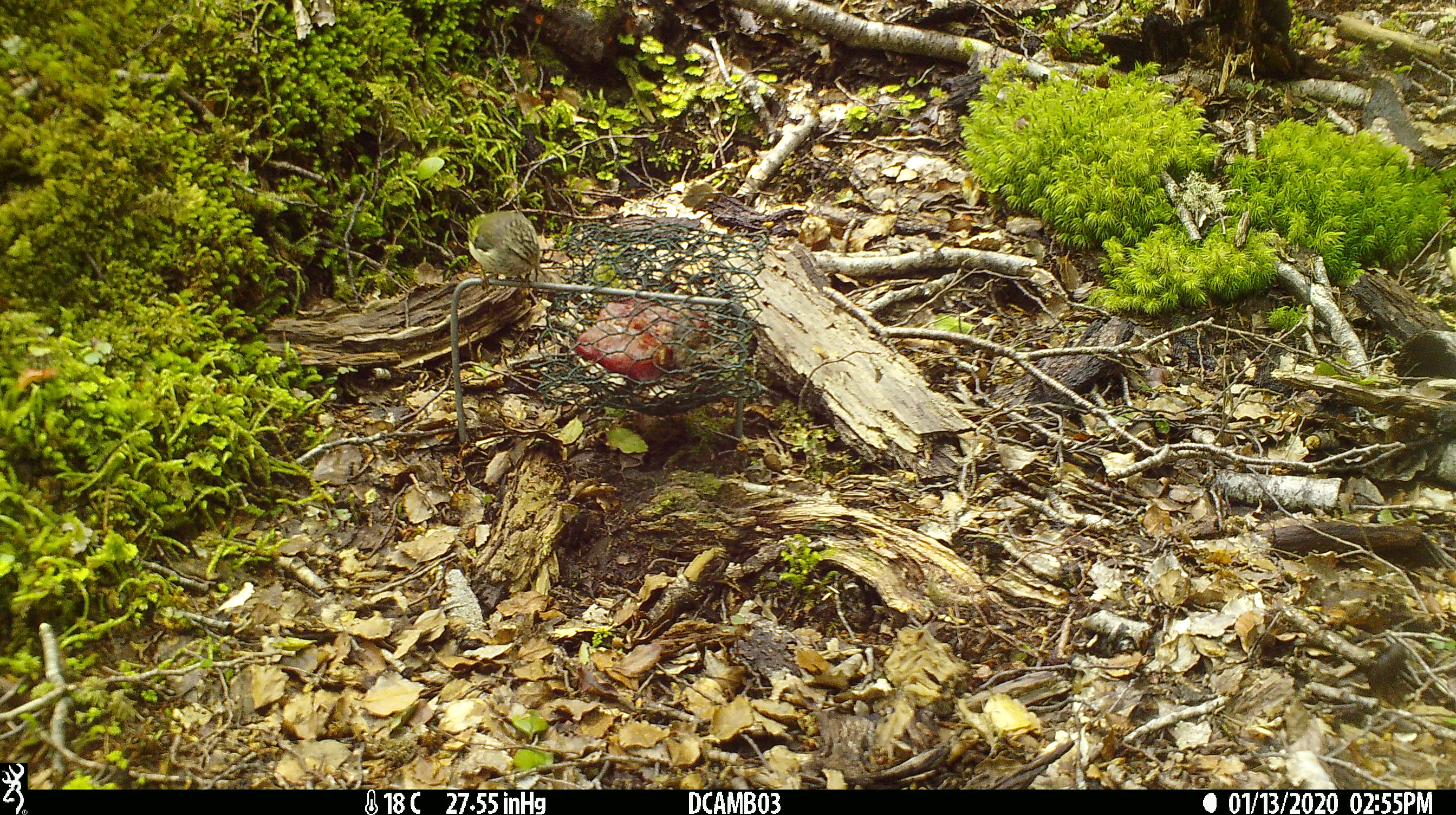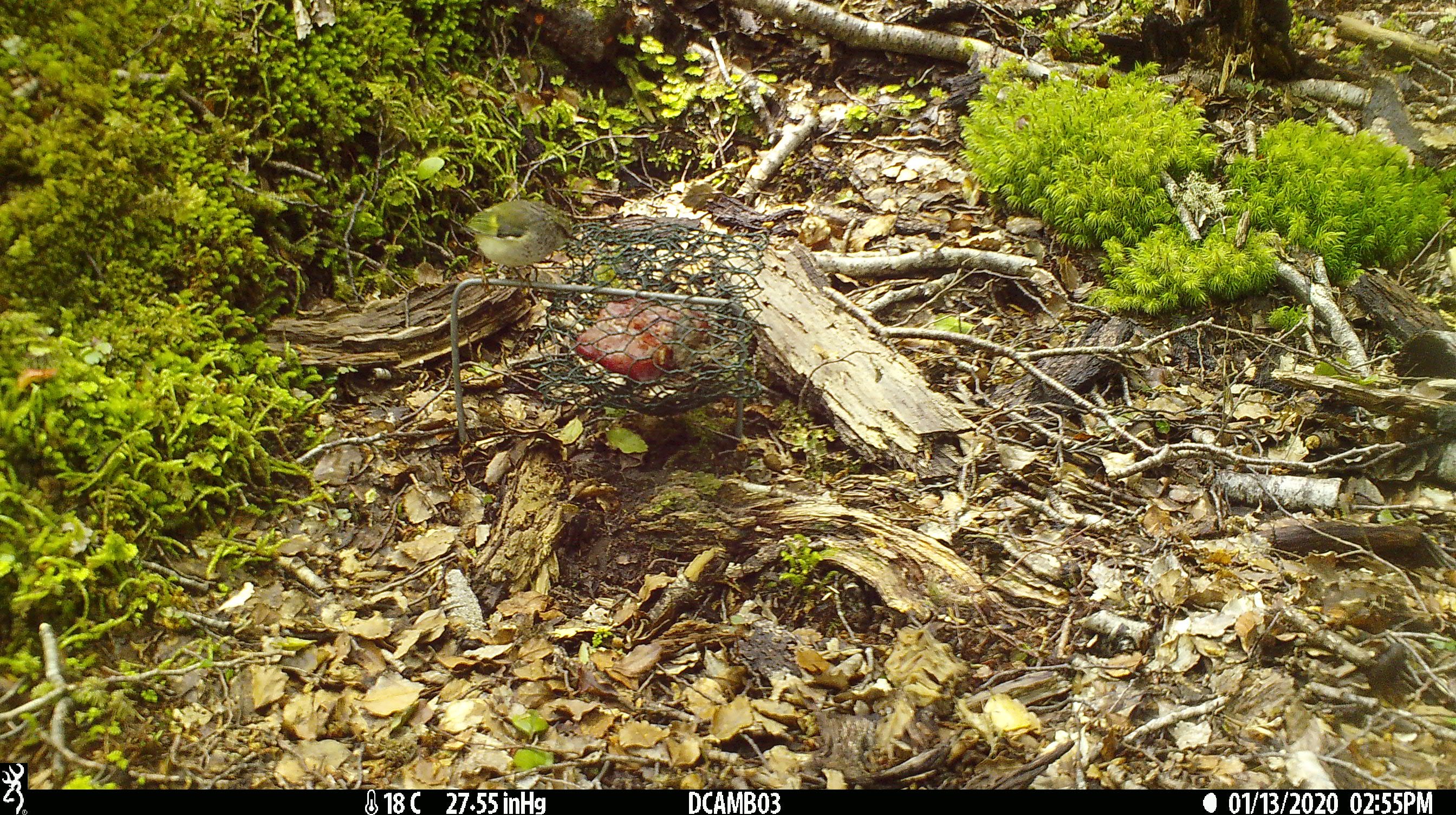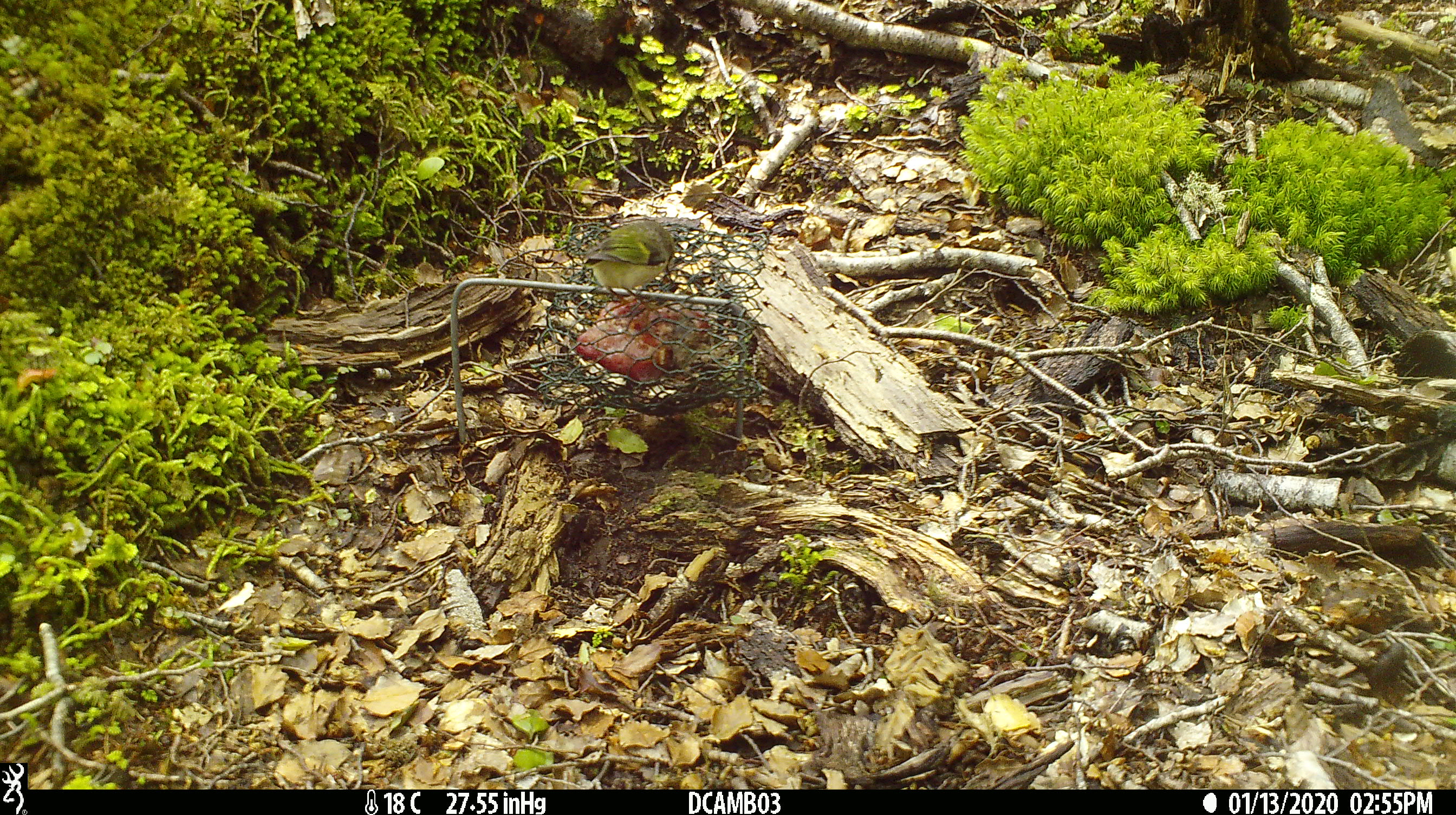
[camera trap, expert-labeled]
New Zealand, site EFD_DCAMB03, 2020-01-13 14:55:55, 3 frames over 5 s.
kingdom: Animalia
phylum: Chordata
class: Aves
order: Passeriformes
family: Acanthisittidae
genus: Acanthisitta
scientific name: Acanthisitta chloris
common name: rifleman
Rifleman (Acanthisitta chloris).